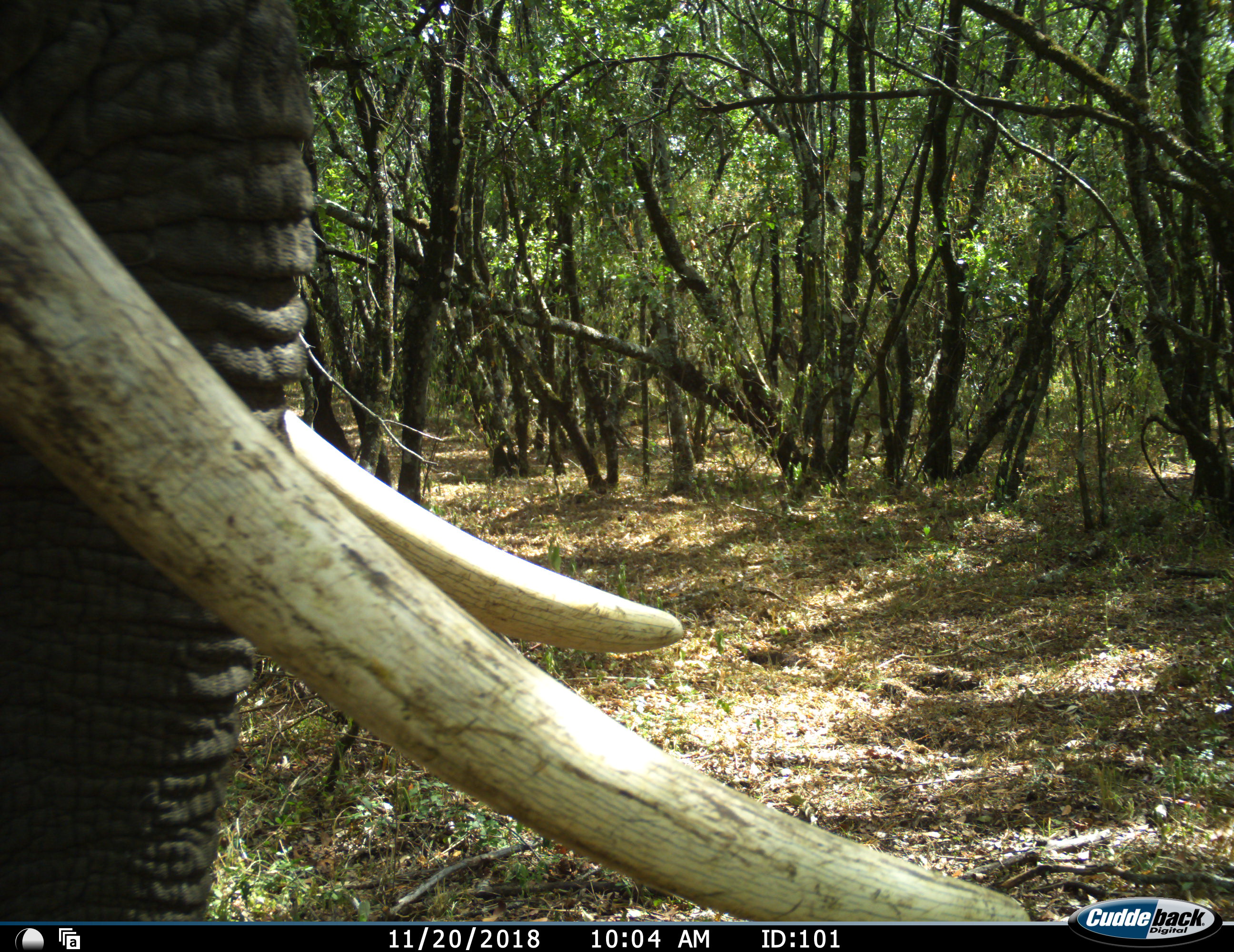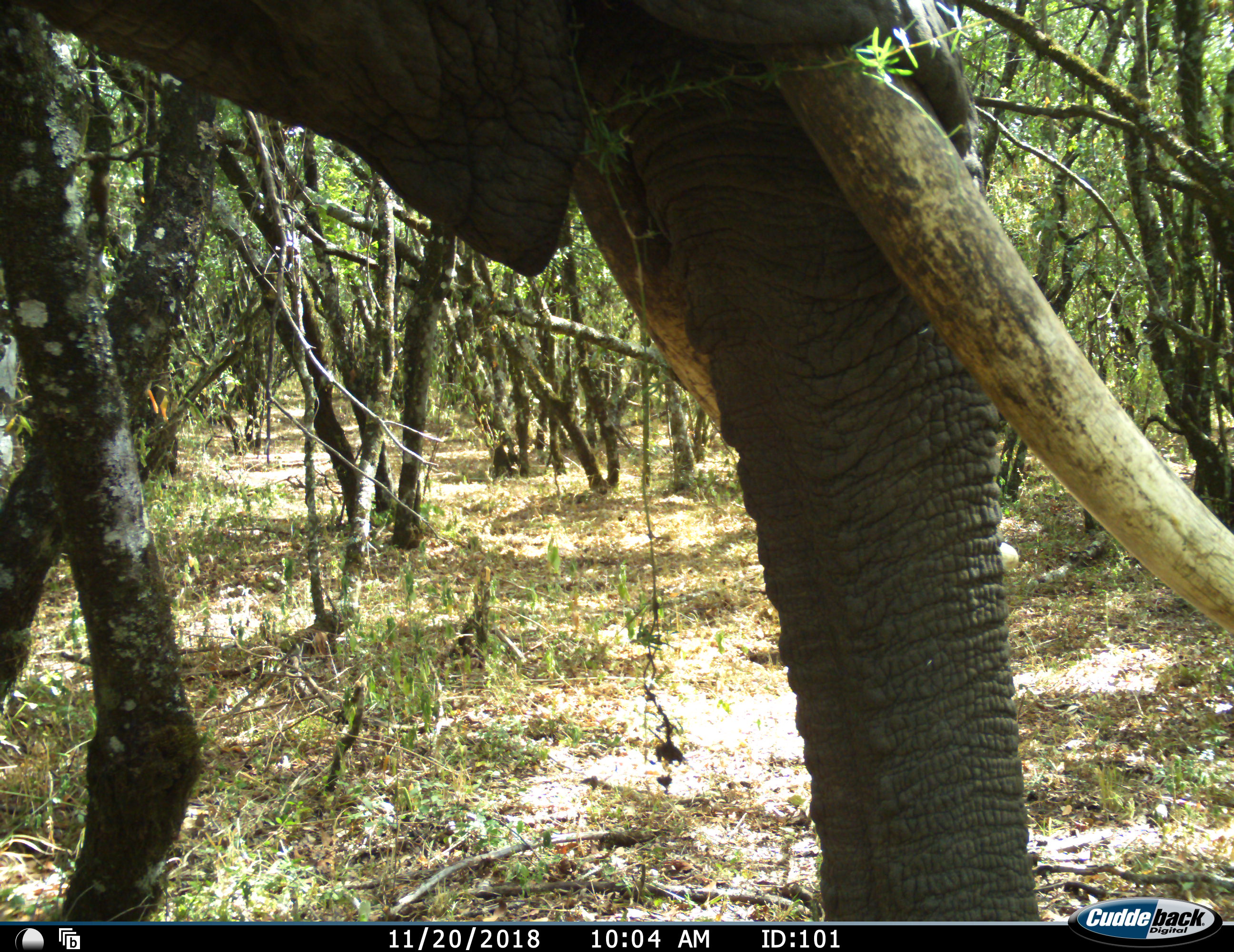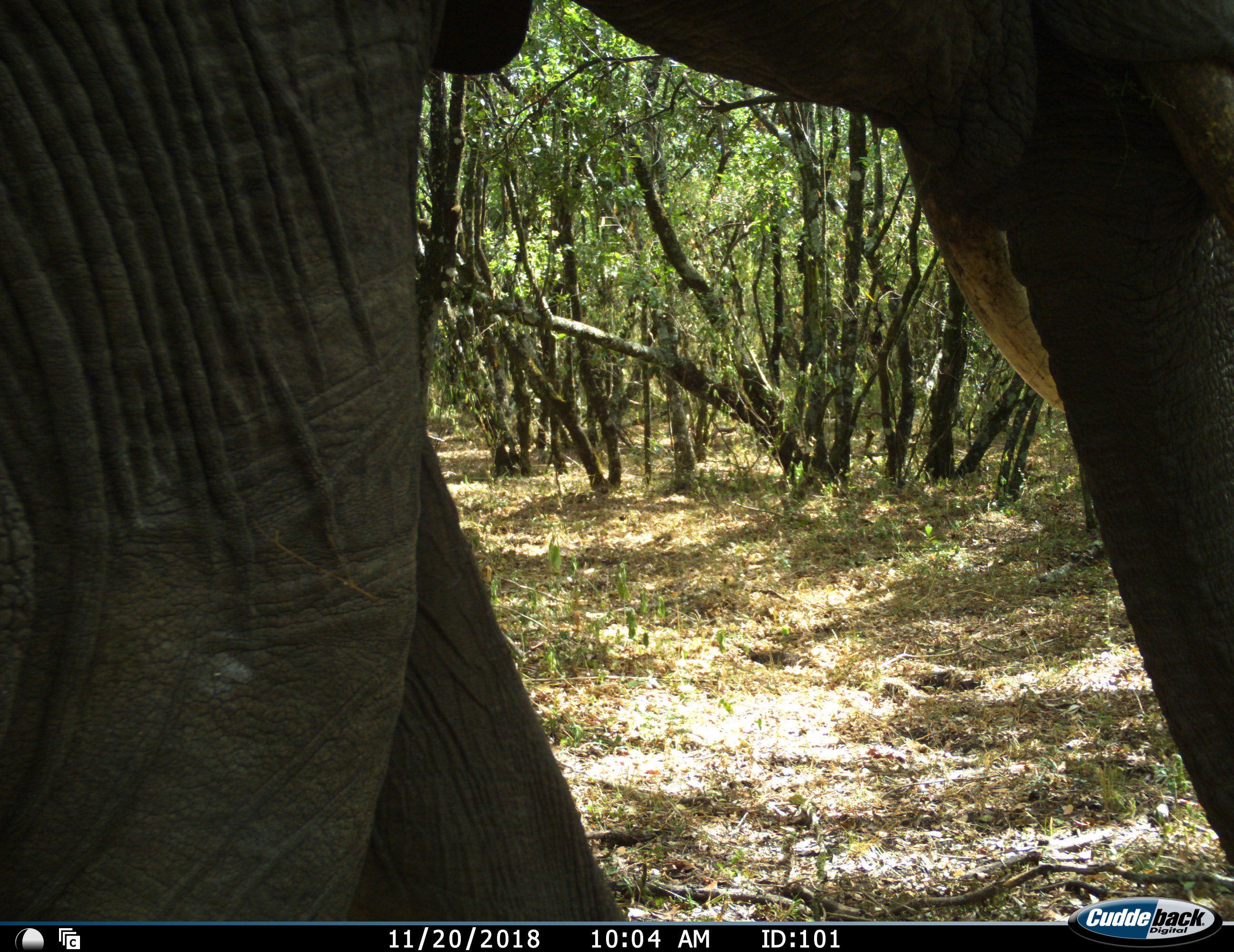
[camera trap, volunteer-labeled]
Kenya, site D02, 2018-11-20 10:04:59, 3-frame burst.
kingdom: Animalia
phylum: Chordata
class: Mammalia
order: Proboscidea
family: Elephantidae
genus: Loxodonta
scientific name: Loxodonta africana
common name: african bush elephant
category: elephant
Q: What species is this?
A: Elephant (african bush elephant) (Loxodonta africana).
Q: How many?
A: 1.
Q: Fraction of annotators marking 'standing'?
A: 20%.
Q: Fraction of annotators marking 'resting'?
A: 0%.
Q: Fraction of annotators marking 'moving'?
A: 80%.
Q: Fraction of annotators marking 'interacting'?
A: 0%.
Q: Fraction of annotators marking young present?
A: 0%.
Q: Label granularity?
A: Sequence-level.